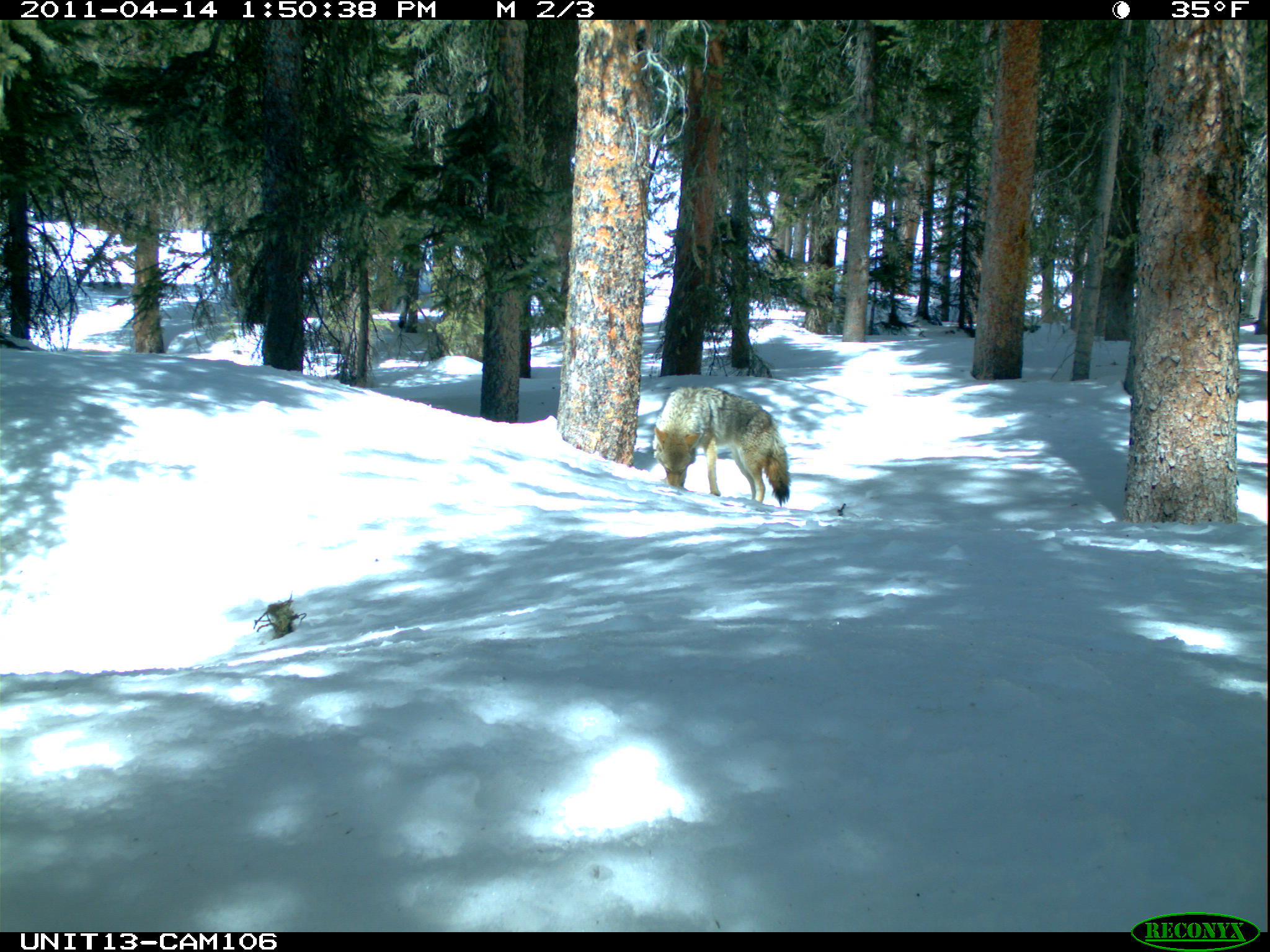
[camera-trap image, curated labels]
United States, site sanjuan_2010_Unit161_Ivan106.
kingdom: Animalia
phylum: Chordata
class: Mammalia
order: Carnivora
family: Canidae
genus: Canis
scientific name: Canis latrans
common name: coyote